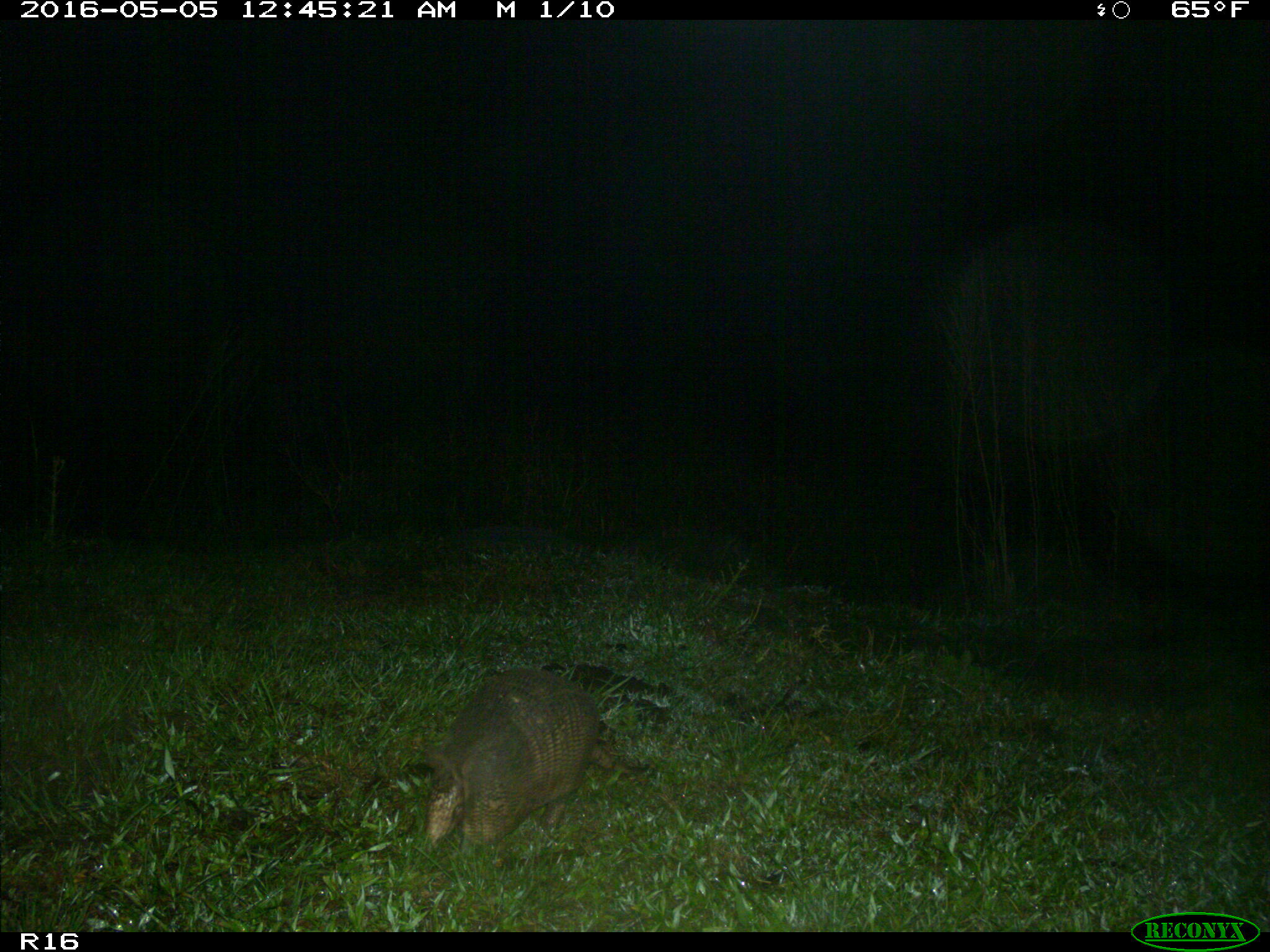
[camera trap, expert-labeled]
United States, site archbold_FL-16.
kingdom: Animalia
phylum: Chordata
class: Mammalia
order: Cingulata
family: Dasypodidae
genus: Dasypus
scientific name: Dasypus novemcinctus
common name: nine-banded armadillo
Dasypus novemcinctus (nine-banded armadillo).